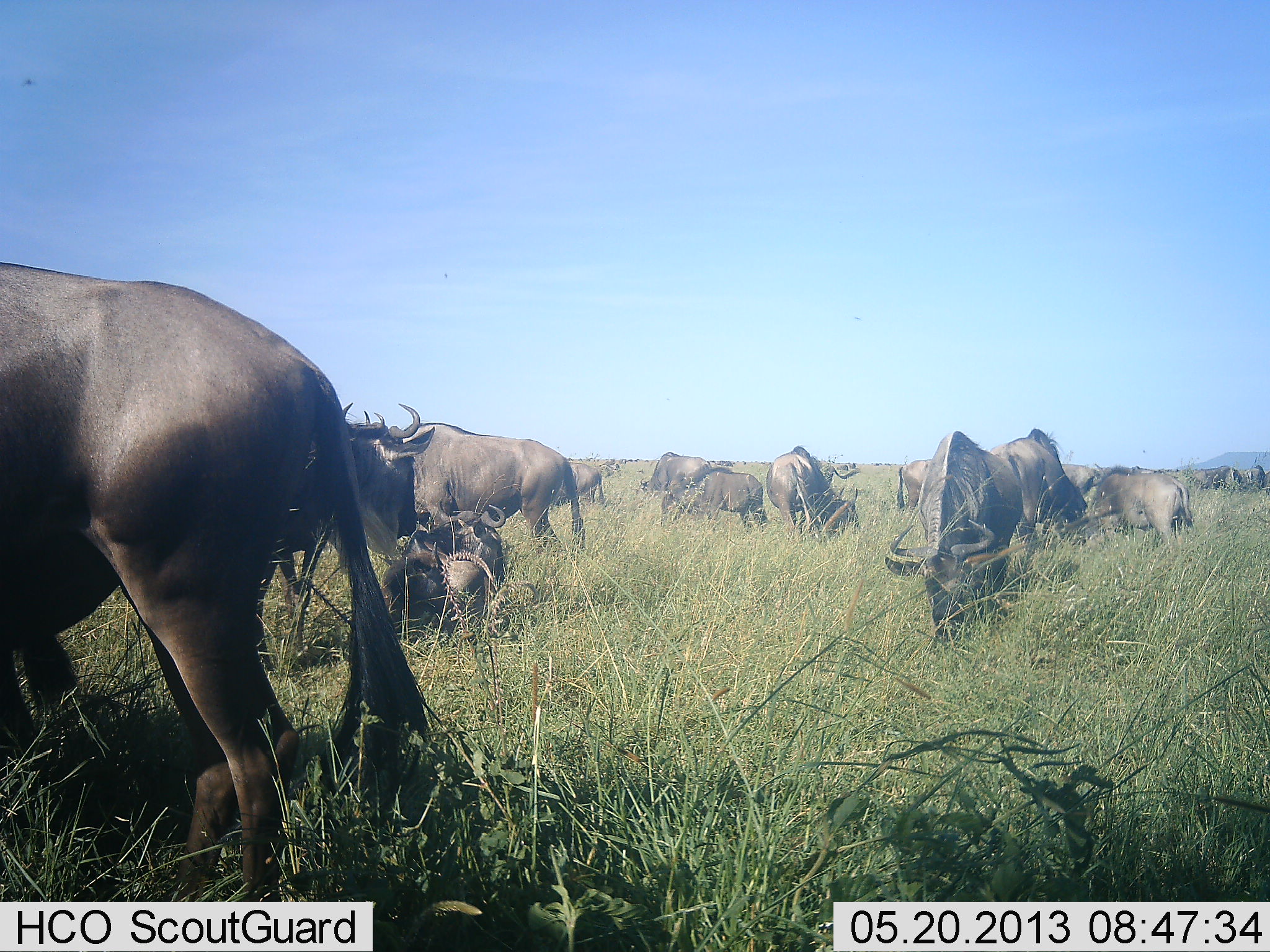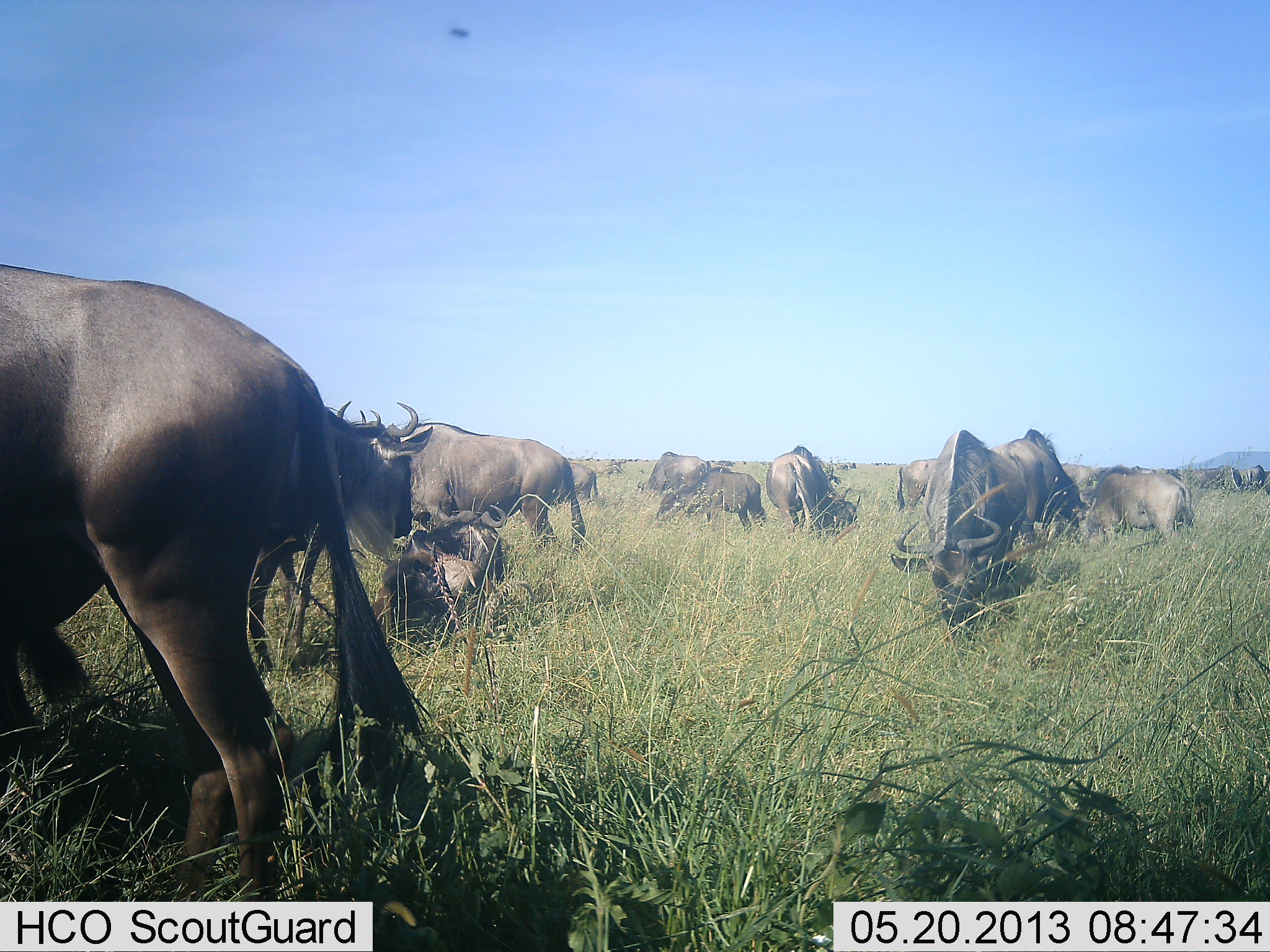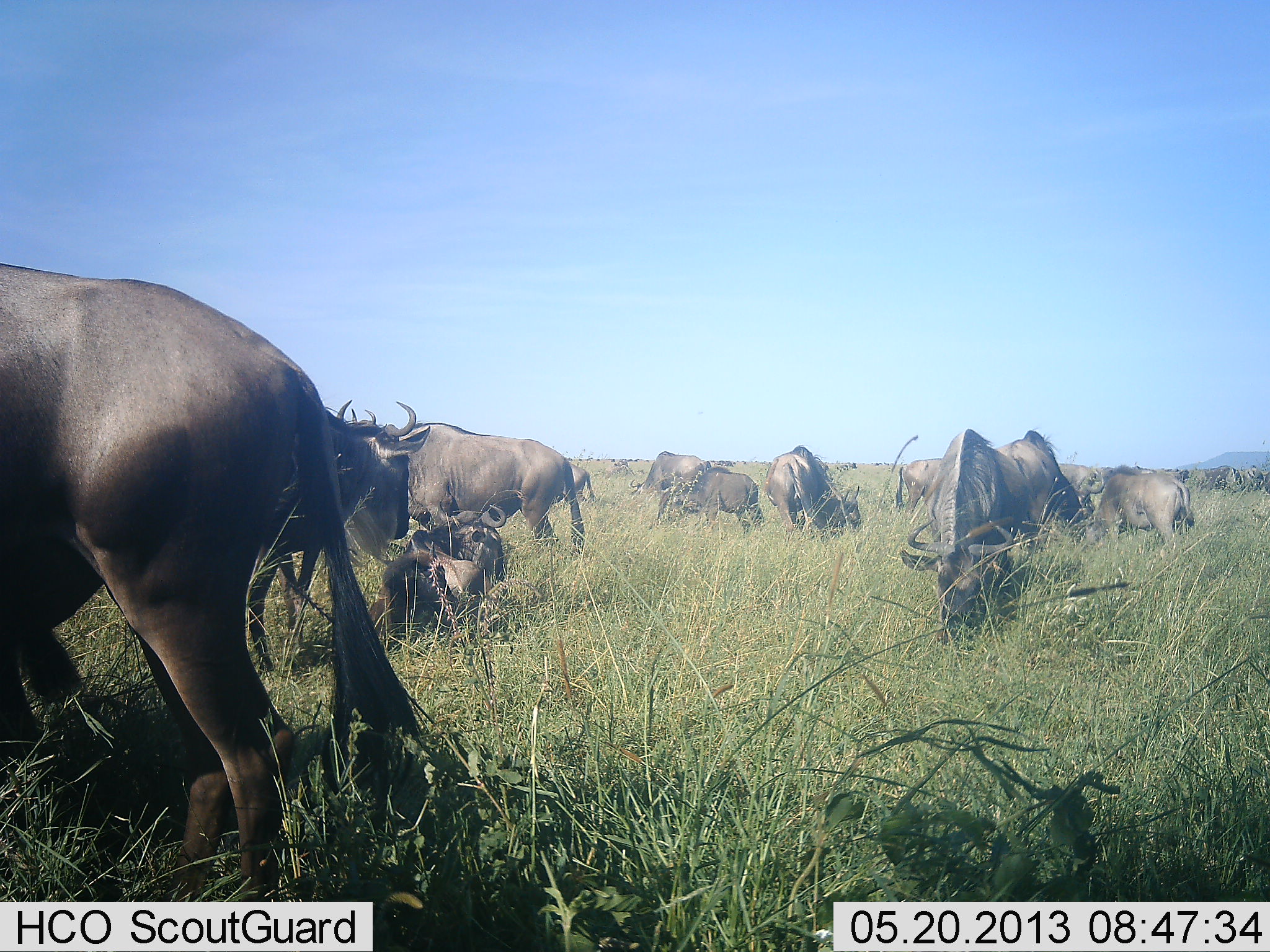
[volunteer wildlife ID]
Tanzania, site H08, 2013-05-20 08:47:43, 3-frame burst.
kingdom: Animalia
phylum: Chordata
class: Mammalia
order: Artiodactyla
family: Bovidae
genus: Connochaetes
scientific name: Connochaetes taurinus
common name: blue wildebeest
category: wildebeest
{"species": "wildebeest (blue wildebeest) (Connochaetes taurinus)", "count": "11-50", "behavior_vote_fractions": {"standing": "58%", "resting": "37%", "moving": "16%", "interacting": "5%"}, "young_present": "16%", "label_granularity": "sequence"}